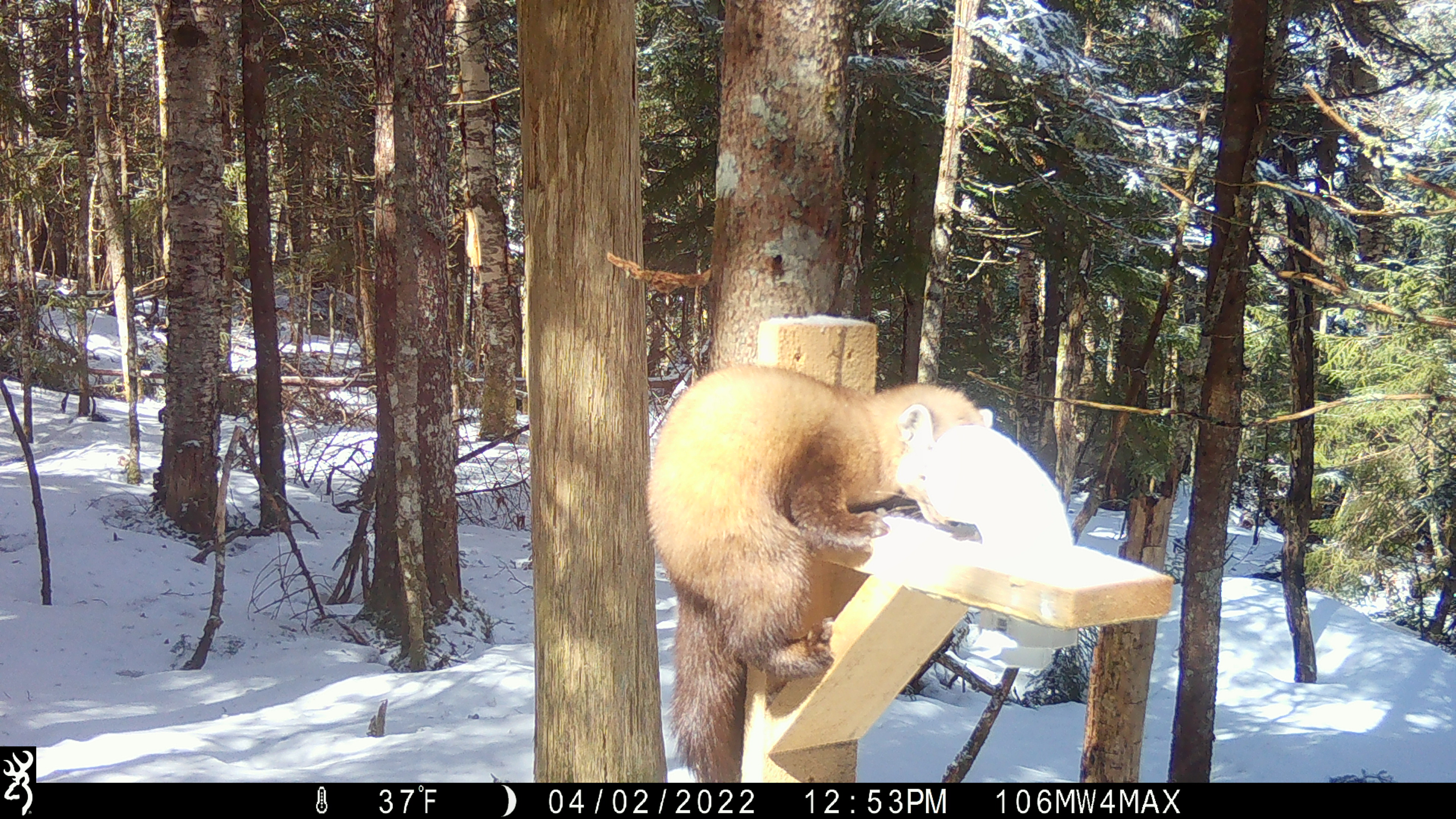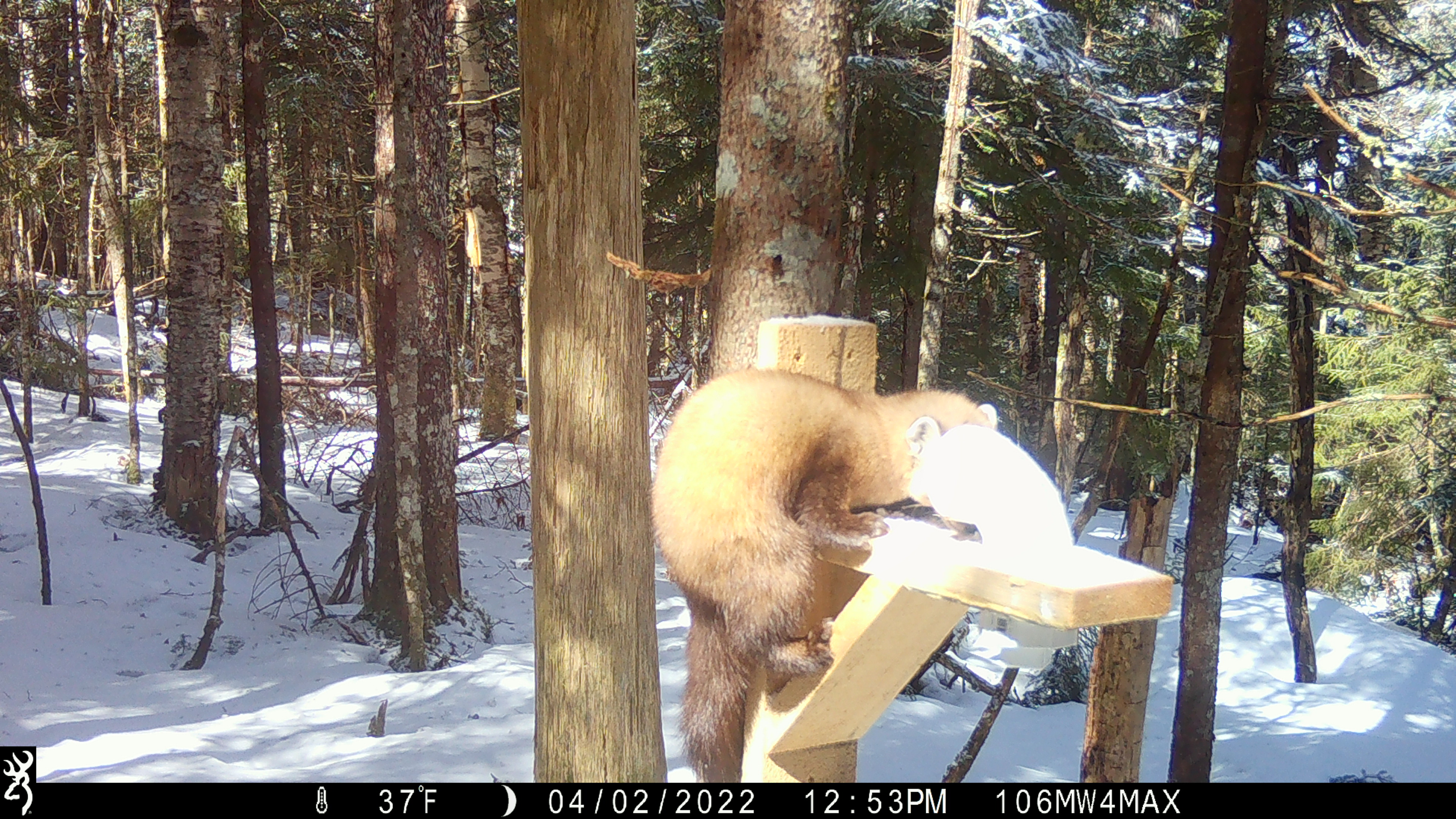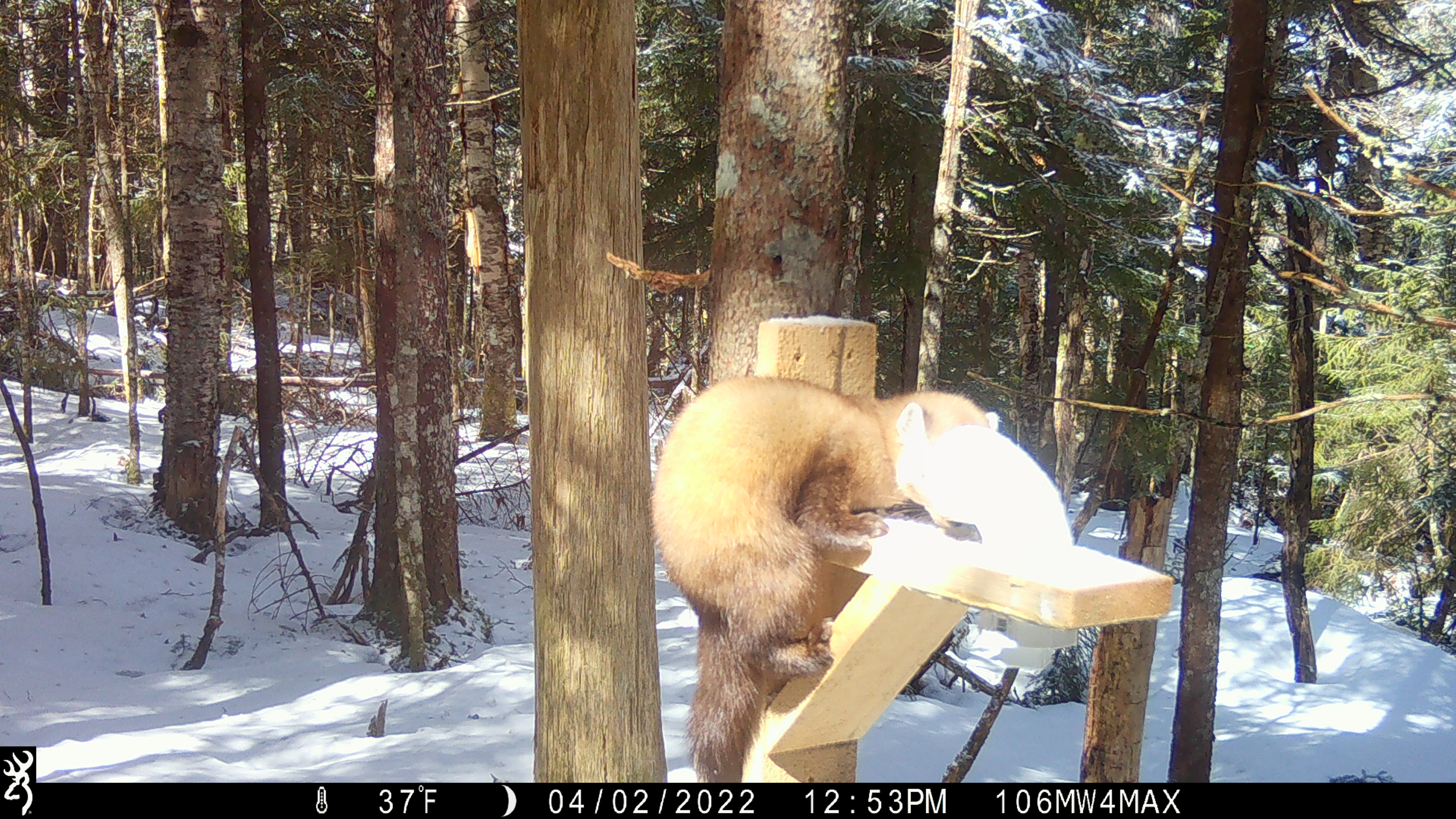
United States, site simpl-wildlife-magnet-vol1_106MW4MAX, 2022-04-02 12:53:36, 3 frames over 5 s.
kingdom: Animalia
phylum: Chordata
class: Mammalia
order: Carnivora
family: Mustelidae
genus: Martes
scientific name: Martes americana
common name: american marten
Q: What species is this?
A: American marten (Martes americana).